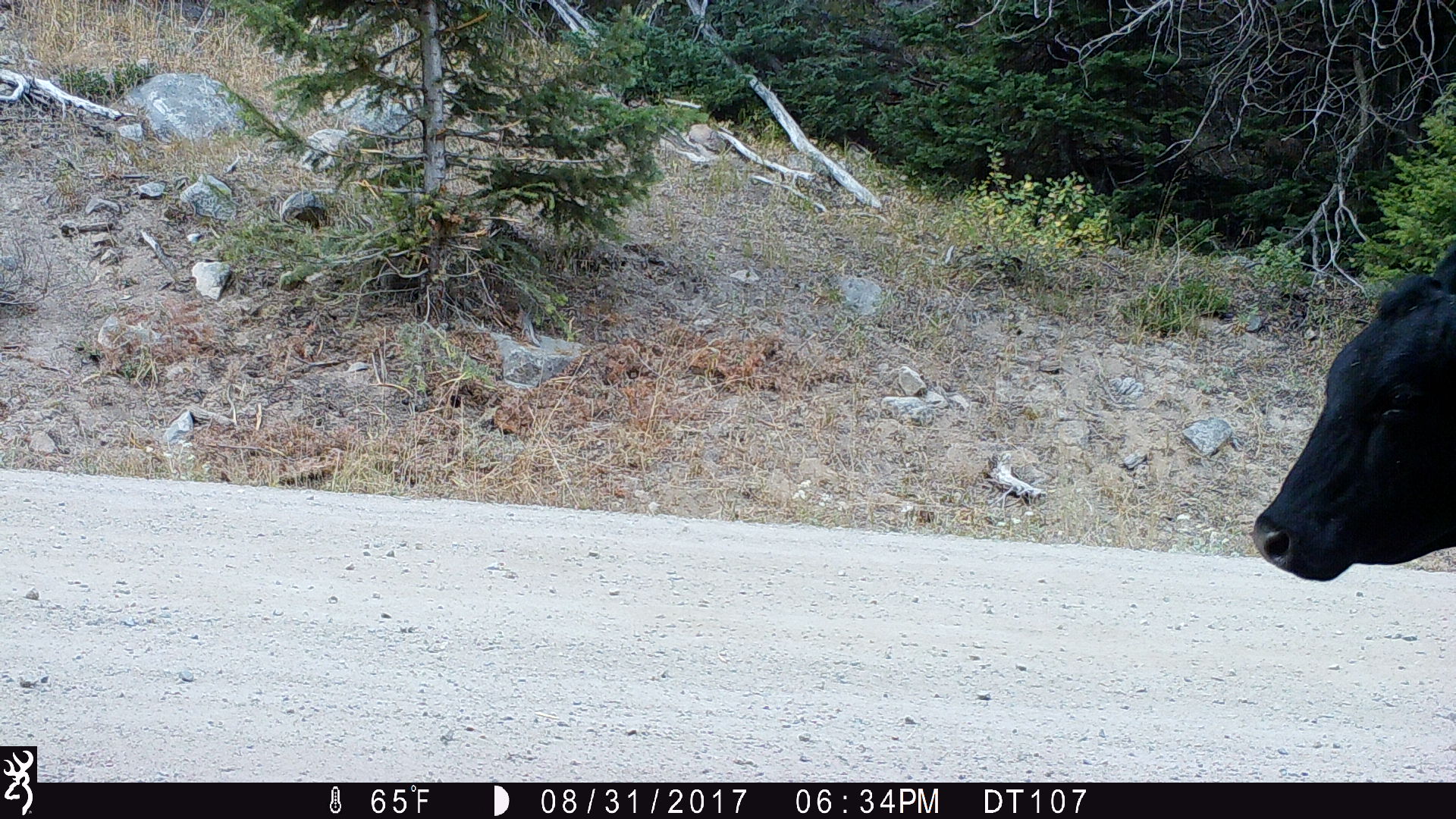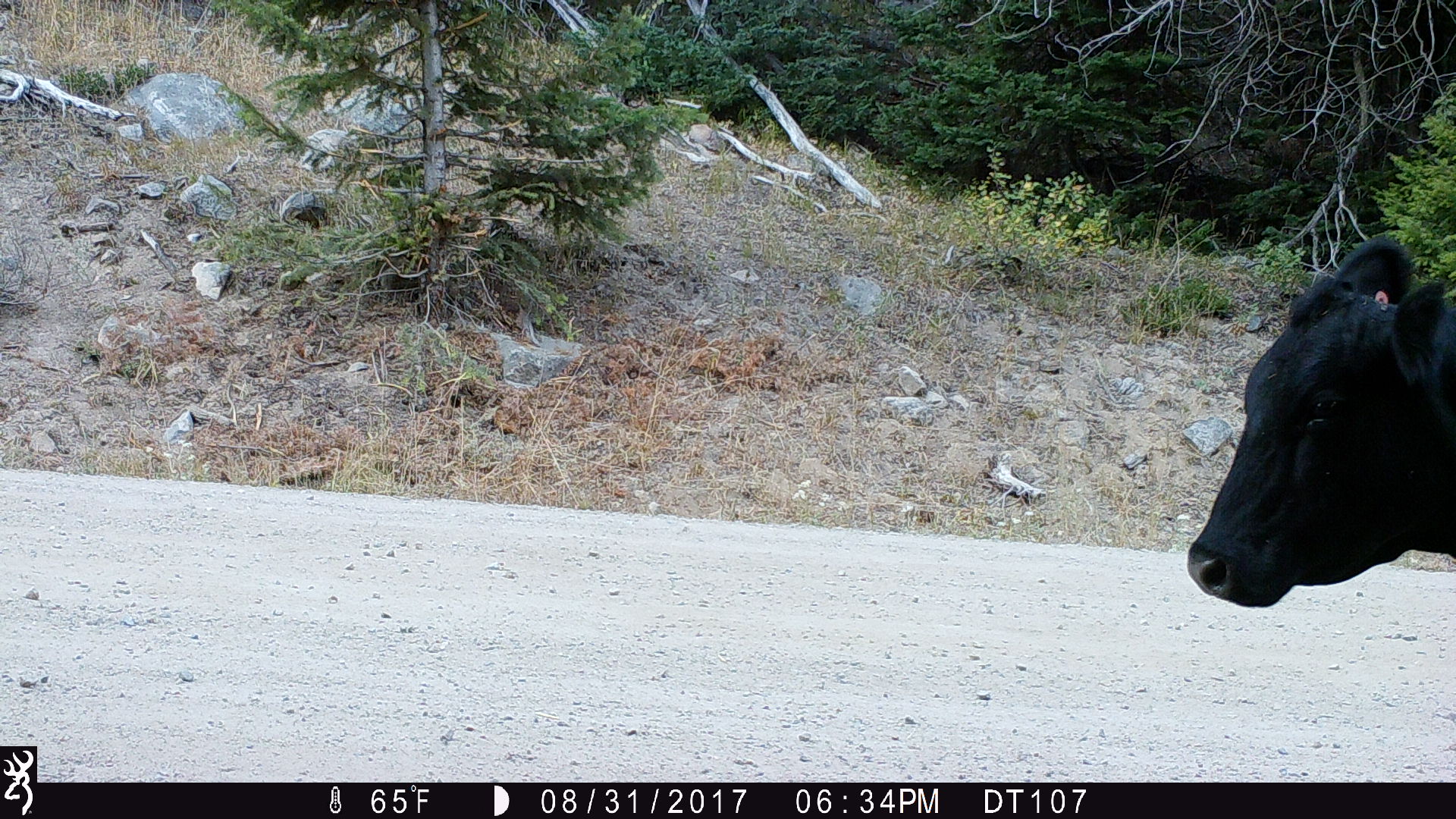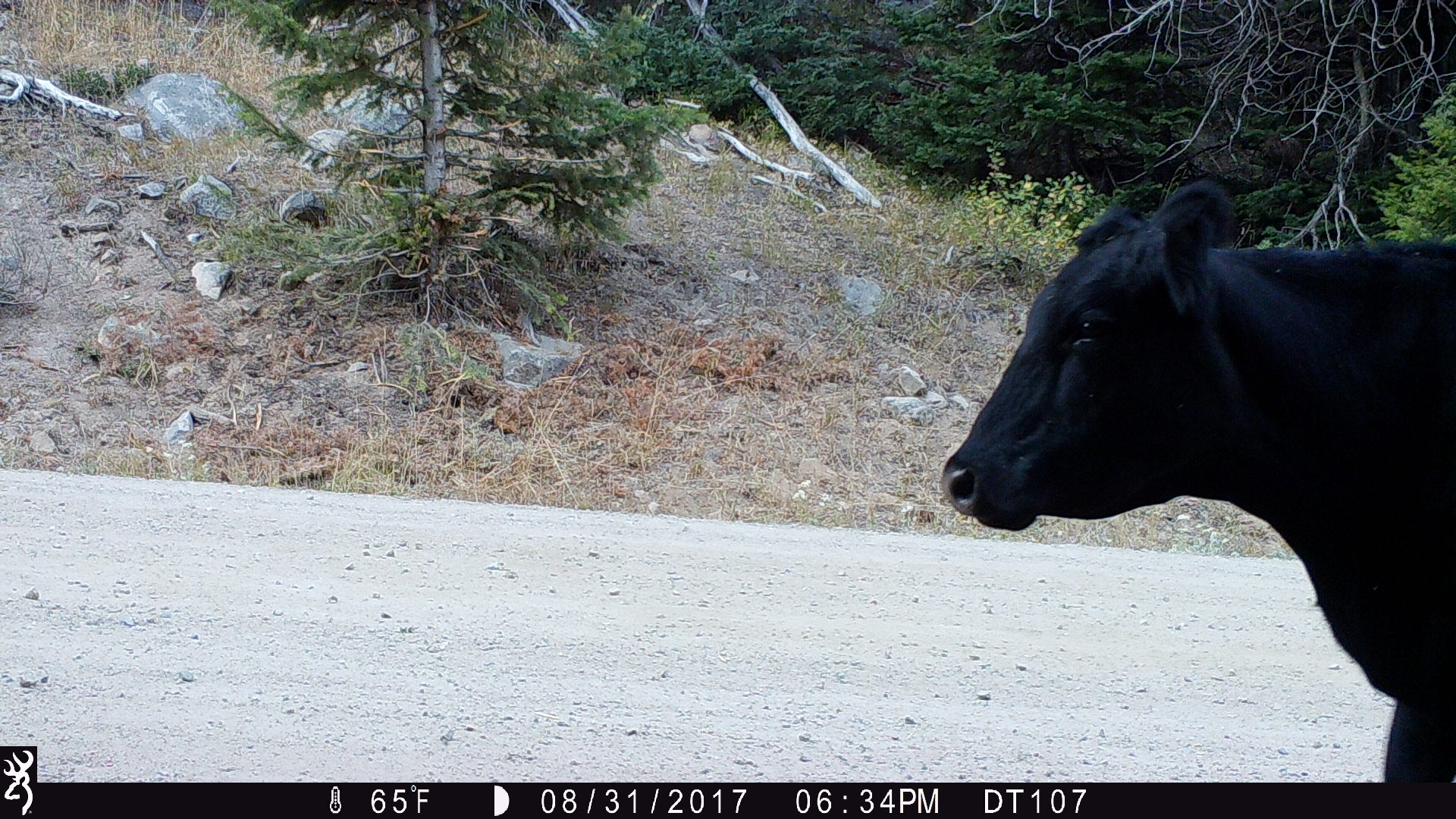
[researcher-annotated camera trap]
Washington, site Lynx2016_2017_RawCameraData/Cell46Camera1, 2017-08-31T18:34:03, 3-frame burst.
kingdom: Animalia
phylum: Chordata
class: Mammalia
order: Artiodactyla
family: Bovidae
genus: Bos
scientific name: Bos taurus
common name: domestic cattle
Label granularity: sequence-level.